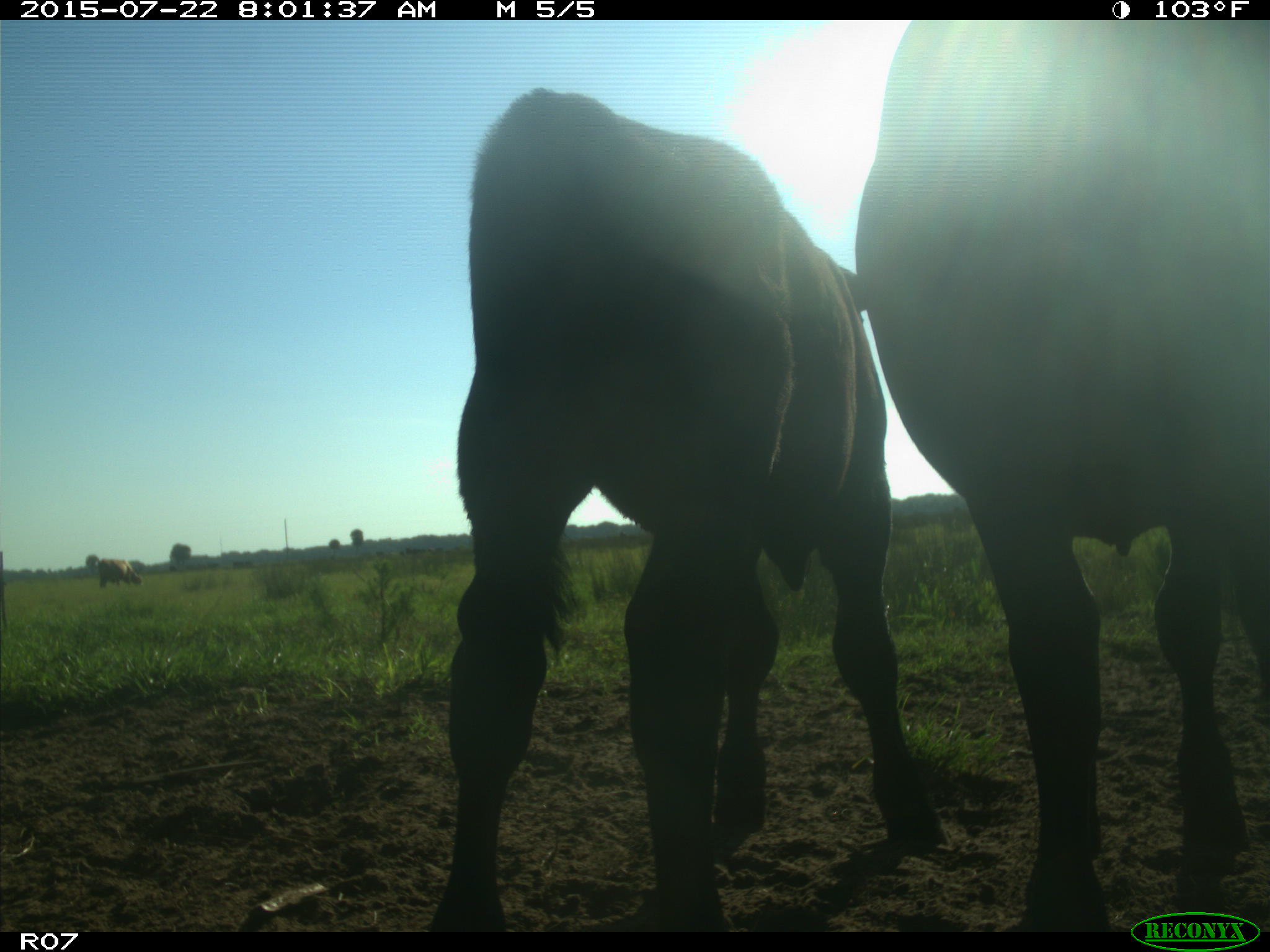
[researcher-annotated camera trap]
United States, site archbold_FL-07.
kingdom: Animalia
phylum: Chordata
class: Mammalia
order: Artiodactyla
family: Suidae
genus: Sus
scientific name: Sus scrofa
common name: wild boar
Sus scrofa (wild boar).